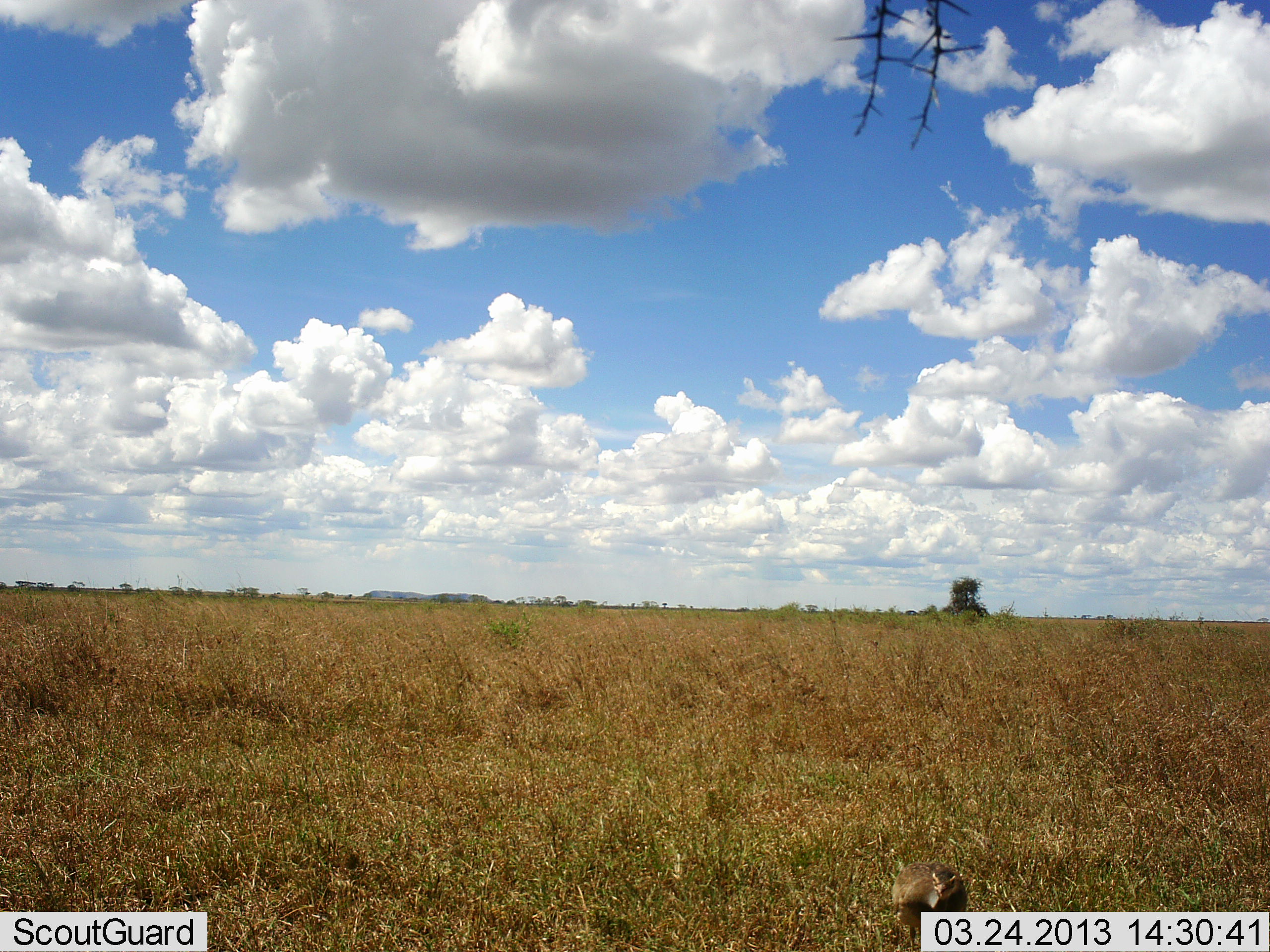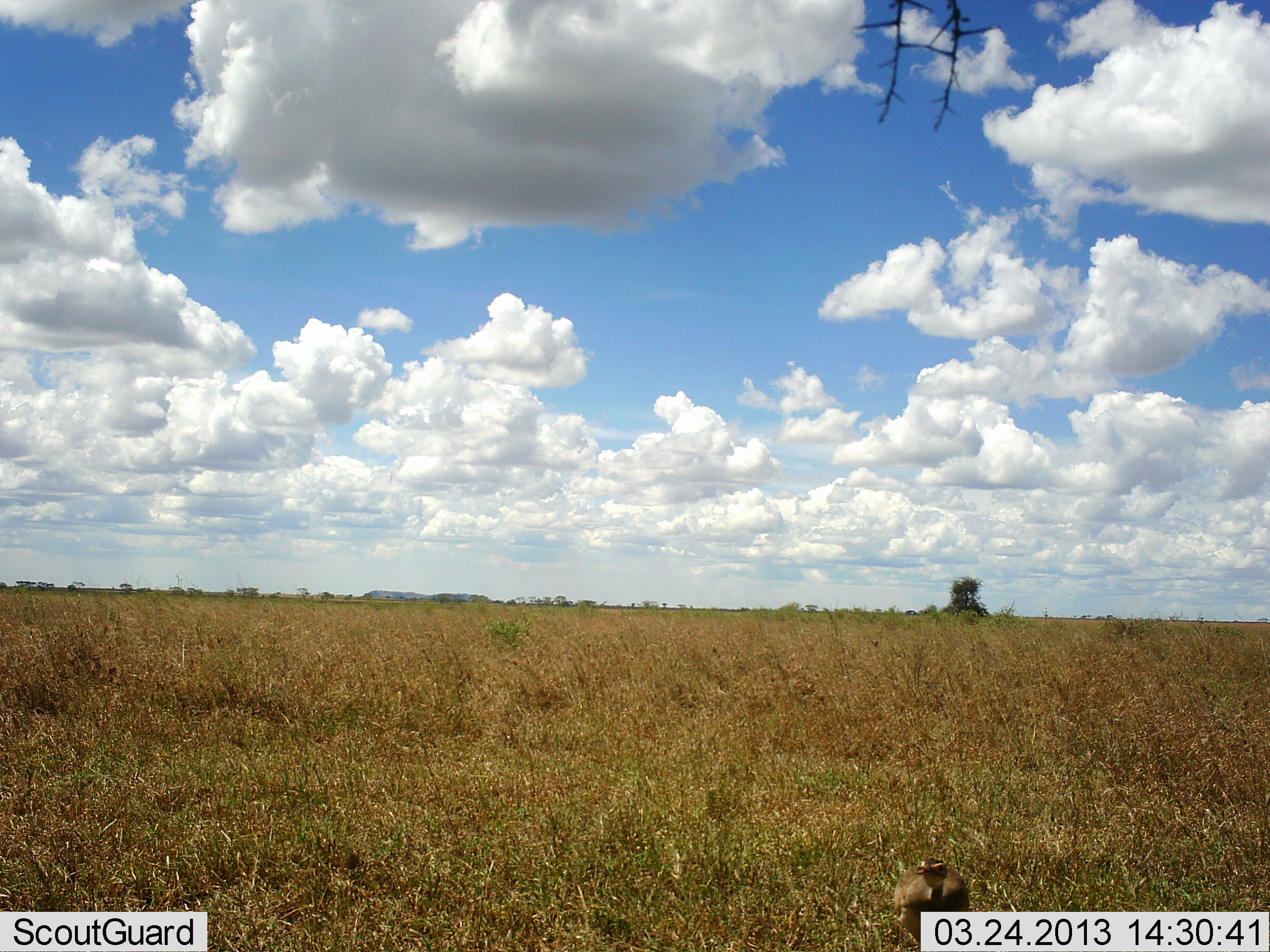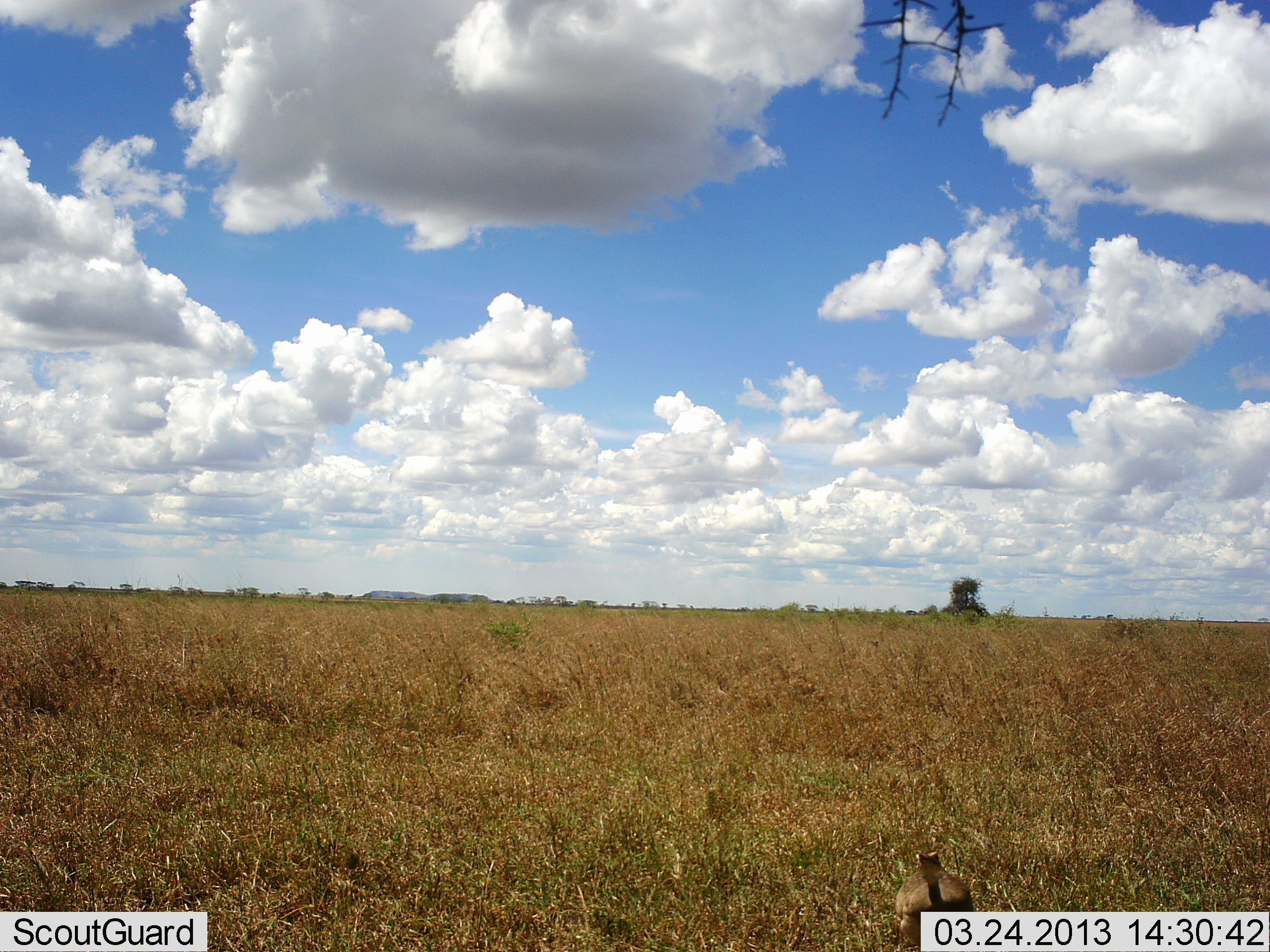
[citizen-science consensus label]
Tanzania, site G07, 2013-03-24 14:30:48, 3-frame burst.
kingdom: Animalia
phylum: Chordata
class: Aves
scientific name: Aves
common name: bird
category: otherbird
Otherbird (bird) (Aves), count 1. Behavior (volunteer vote fractions): standing 77%, resting 0%, moving 31%, interacting 0%. Young present (vote fraction): 0%. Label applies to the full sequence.